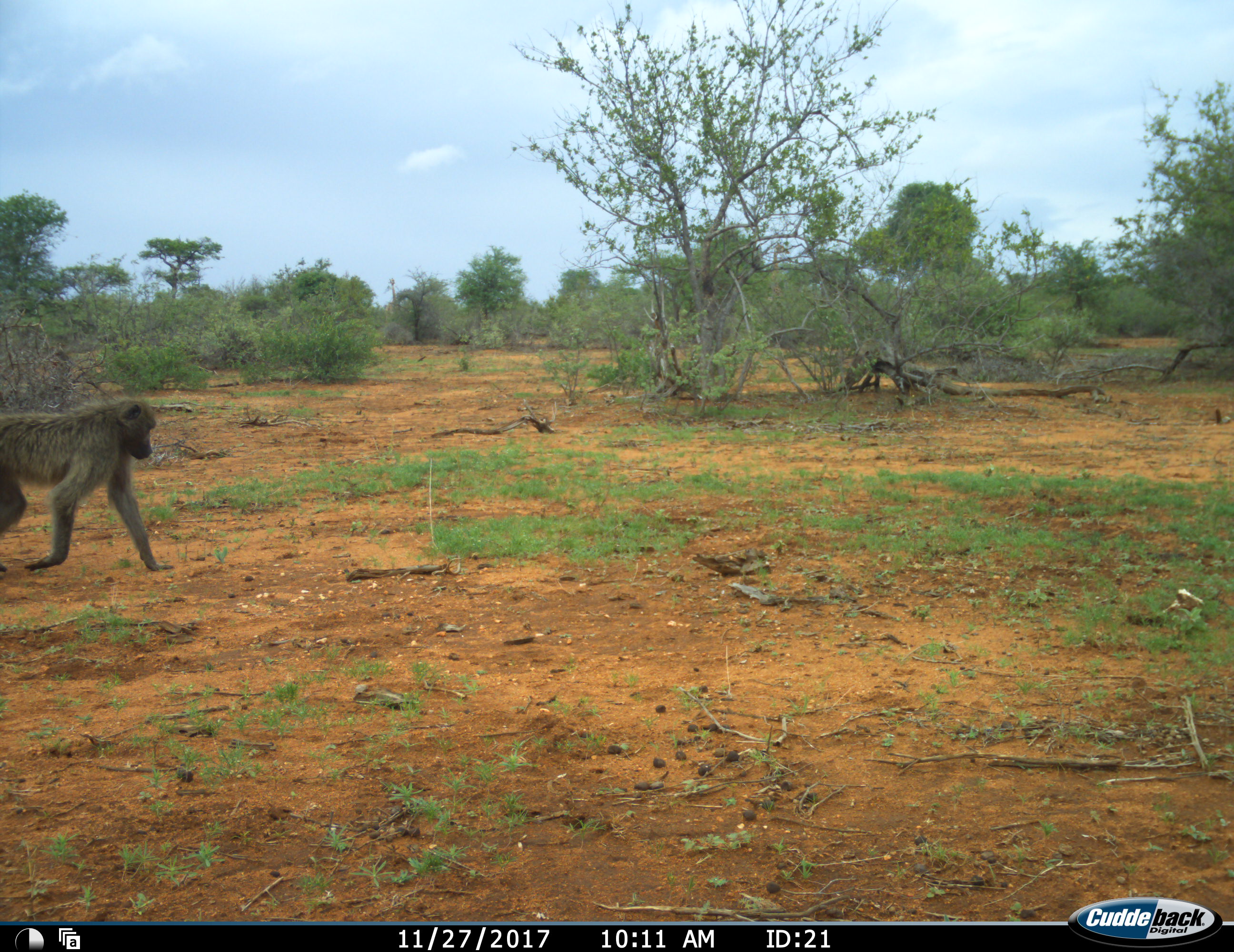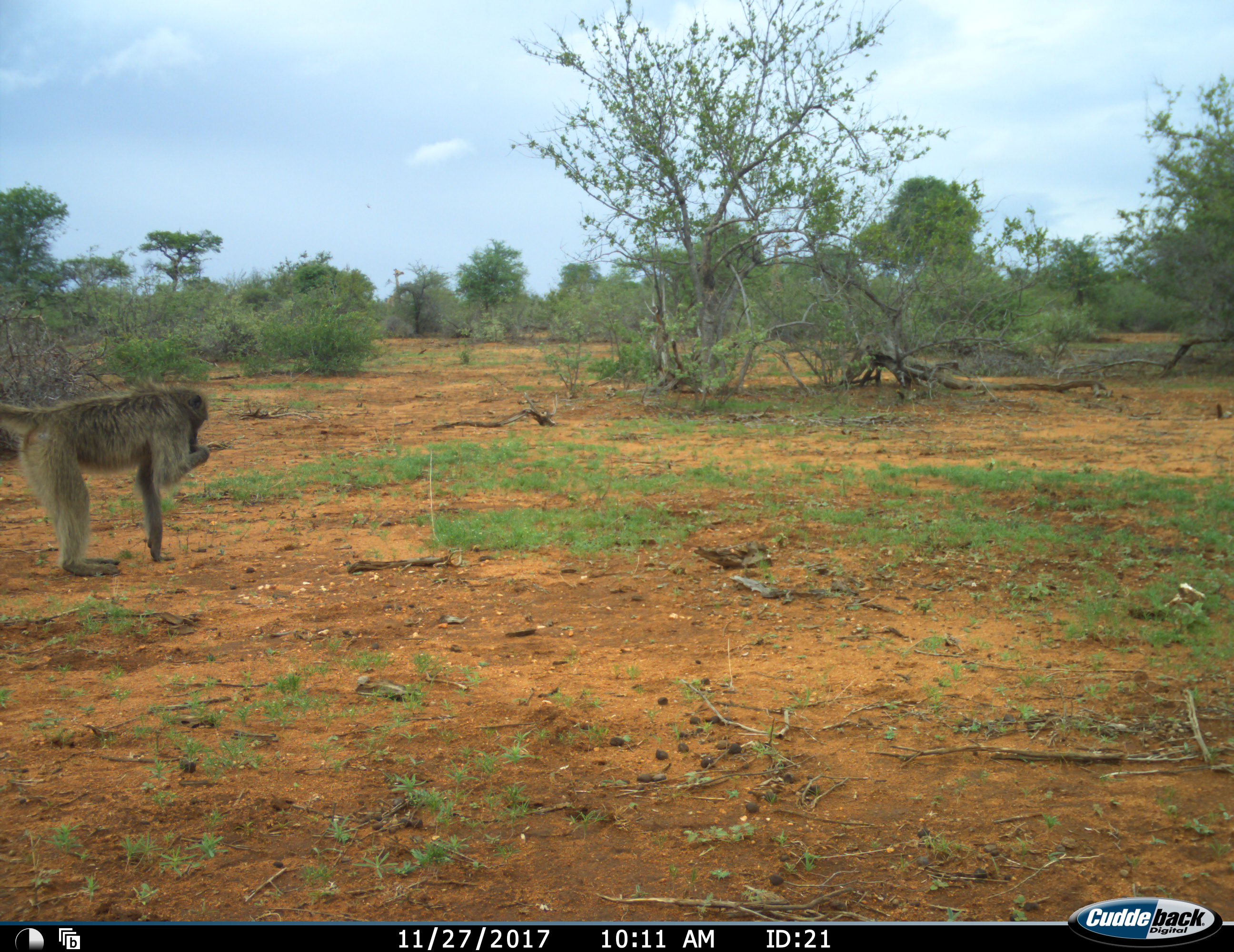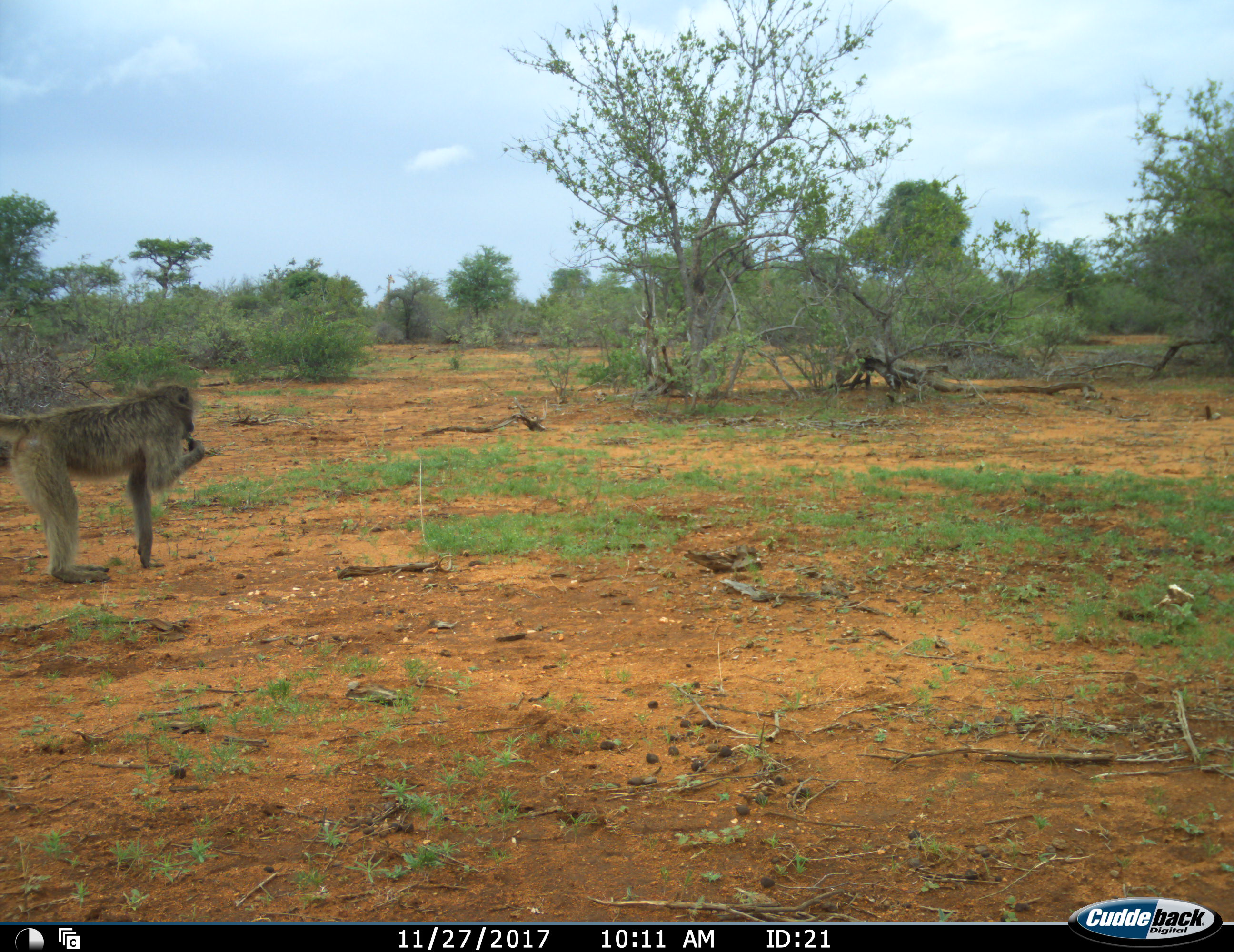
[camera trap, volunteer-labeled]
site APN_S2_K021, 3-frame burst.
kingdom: Animalia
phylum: Chordata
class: Mammalia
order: Primates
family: Cercopithecidae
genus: Papio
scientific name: Papio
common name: baboon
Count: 1.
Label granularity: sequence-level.